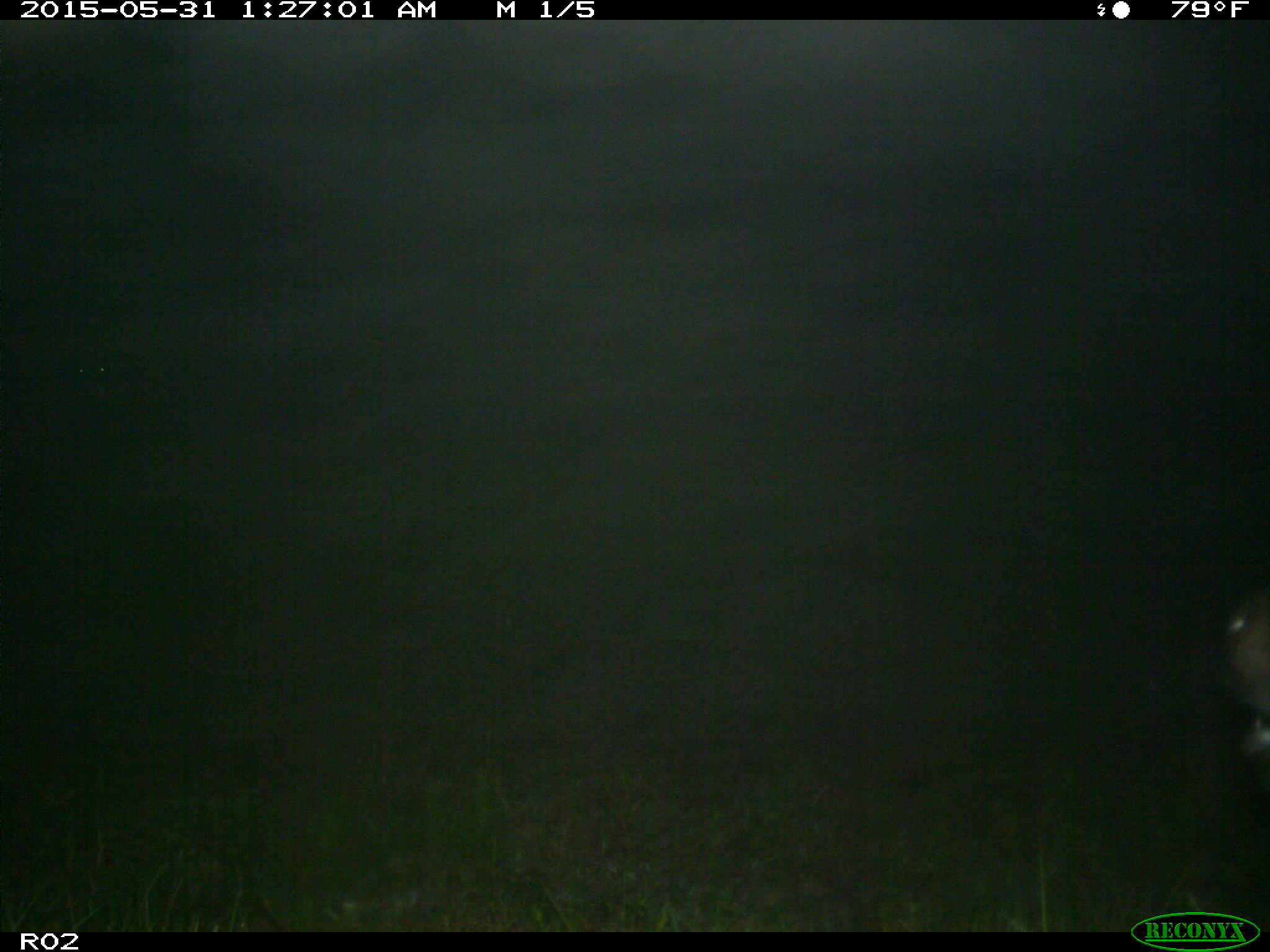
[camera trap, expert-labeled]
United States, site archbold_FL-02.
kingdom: Animalia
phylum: Chordata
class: Mammalia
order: Artiodactyla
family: Bovidae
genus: Bos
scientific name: Bos taurus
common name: domestic cow